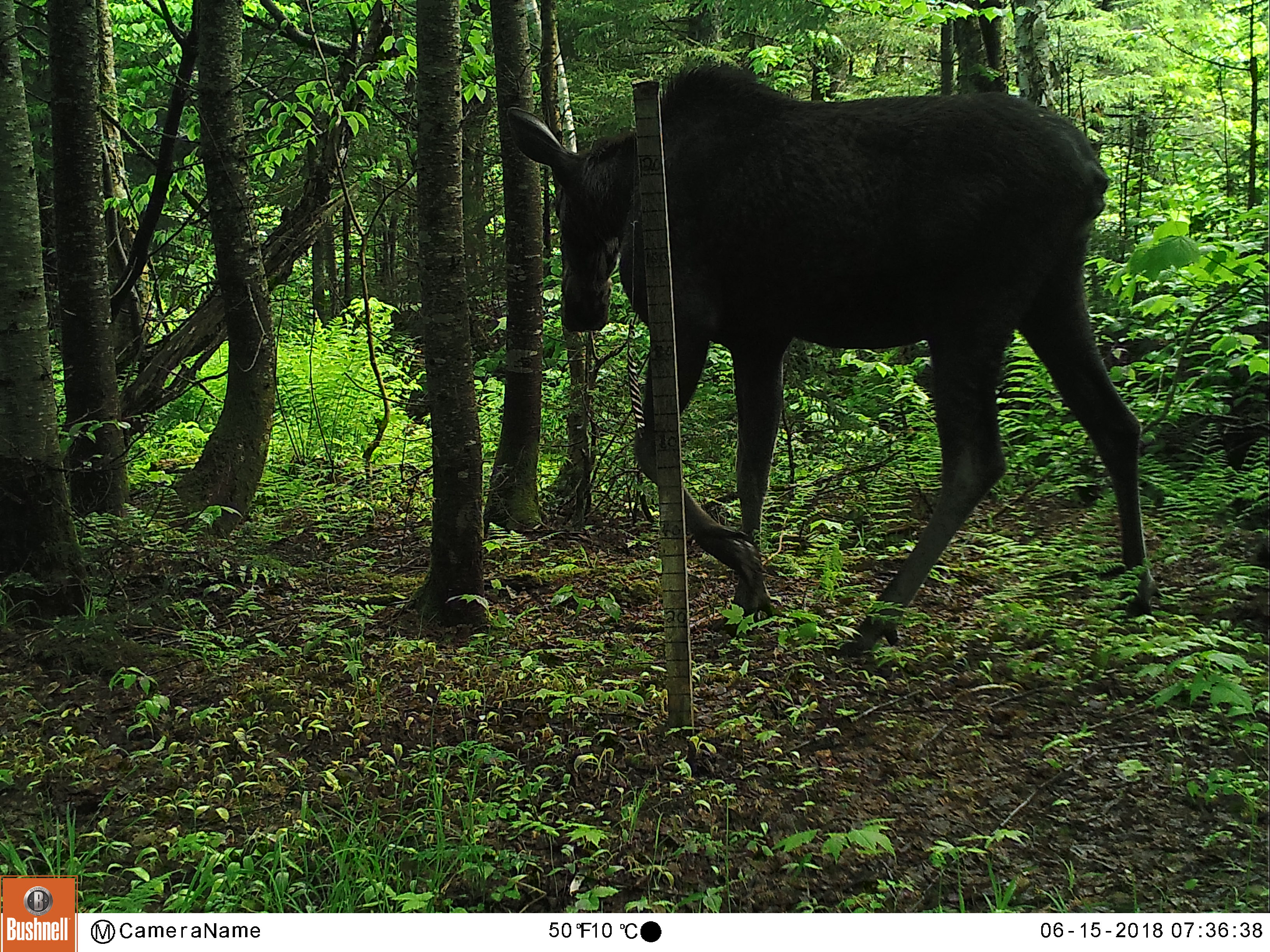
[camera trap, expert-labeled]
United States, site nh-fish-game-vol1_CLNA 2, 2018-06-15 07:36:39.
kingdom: Animalia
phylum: Chordata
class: Mammalia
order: Artiodactyla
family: Cervidae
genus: Alces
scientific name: Alces alces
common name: moose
Moose (Alces alces).